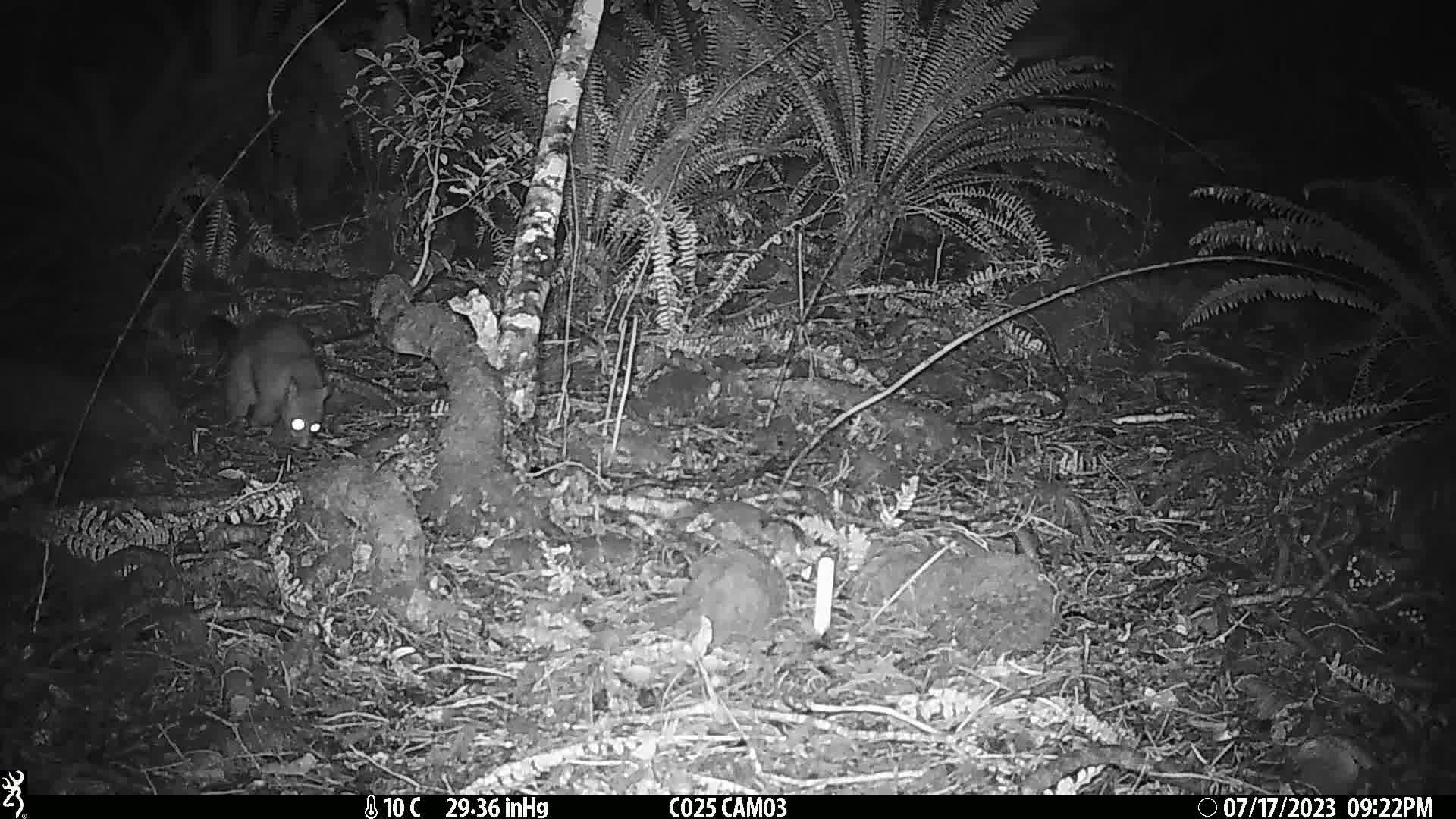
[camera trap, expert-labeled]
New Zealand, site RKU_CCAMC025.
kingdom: Animalia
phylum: Chordata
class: Mammalia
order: Diprotodontia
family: Phalangeridae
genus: Trichosurus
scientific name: Trichosurus vulpecula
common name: common brushtail possum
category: possum